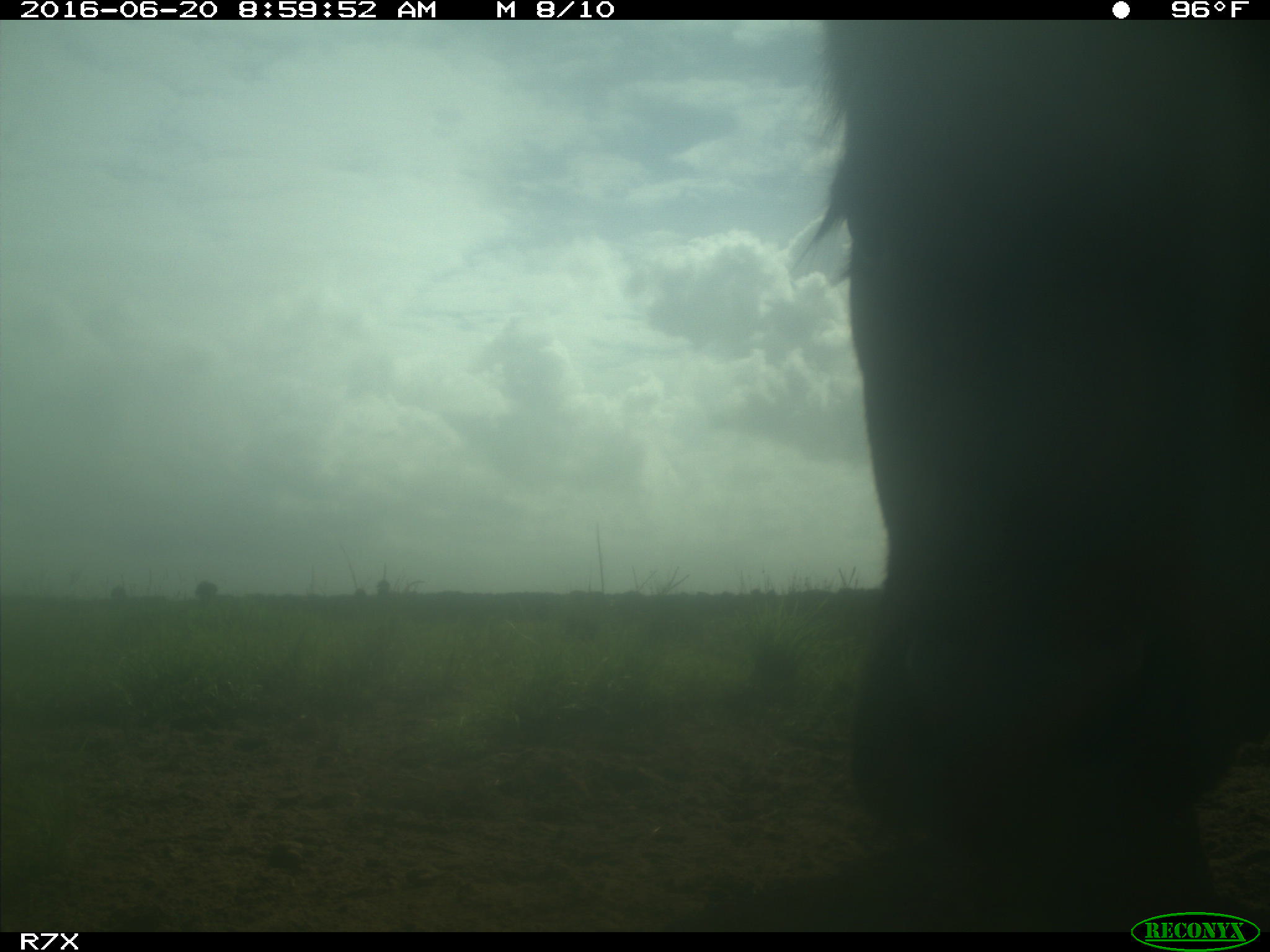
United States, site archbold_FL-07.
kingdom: Animalia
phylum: Chordata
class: Mammalia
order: Artiodactyla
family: Bovidae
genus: Bos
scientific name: Bos taurus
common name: domestic cow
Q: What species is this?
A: Bos taurus (domestic cow).